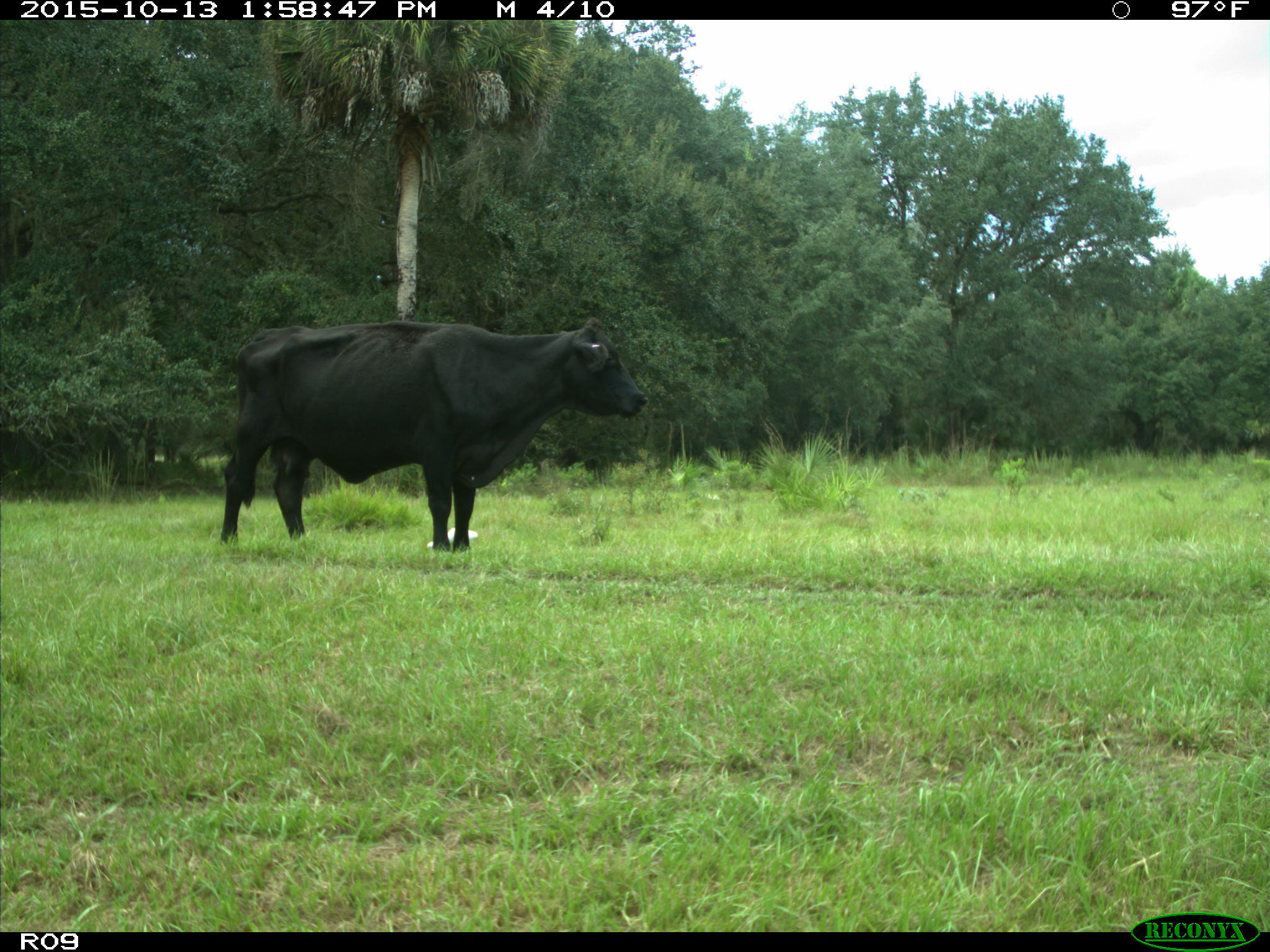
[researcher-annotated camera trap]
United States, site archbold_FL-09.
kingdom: Animalia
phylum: Chordata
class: Mammalia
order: Artiodactyla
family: Bovidae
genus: Bos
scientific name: Bos taurus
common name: domestic cow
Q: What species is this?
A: Bos taurus (domestic cow).